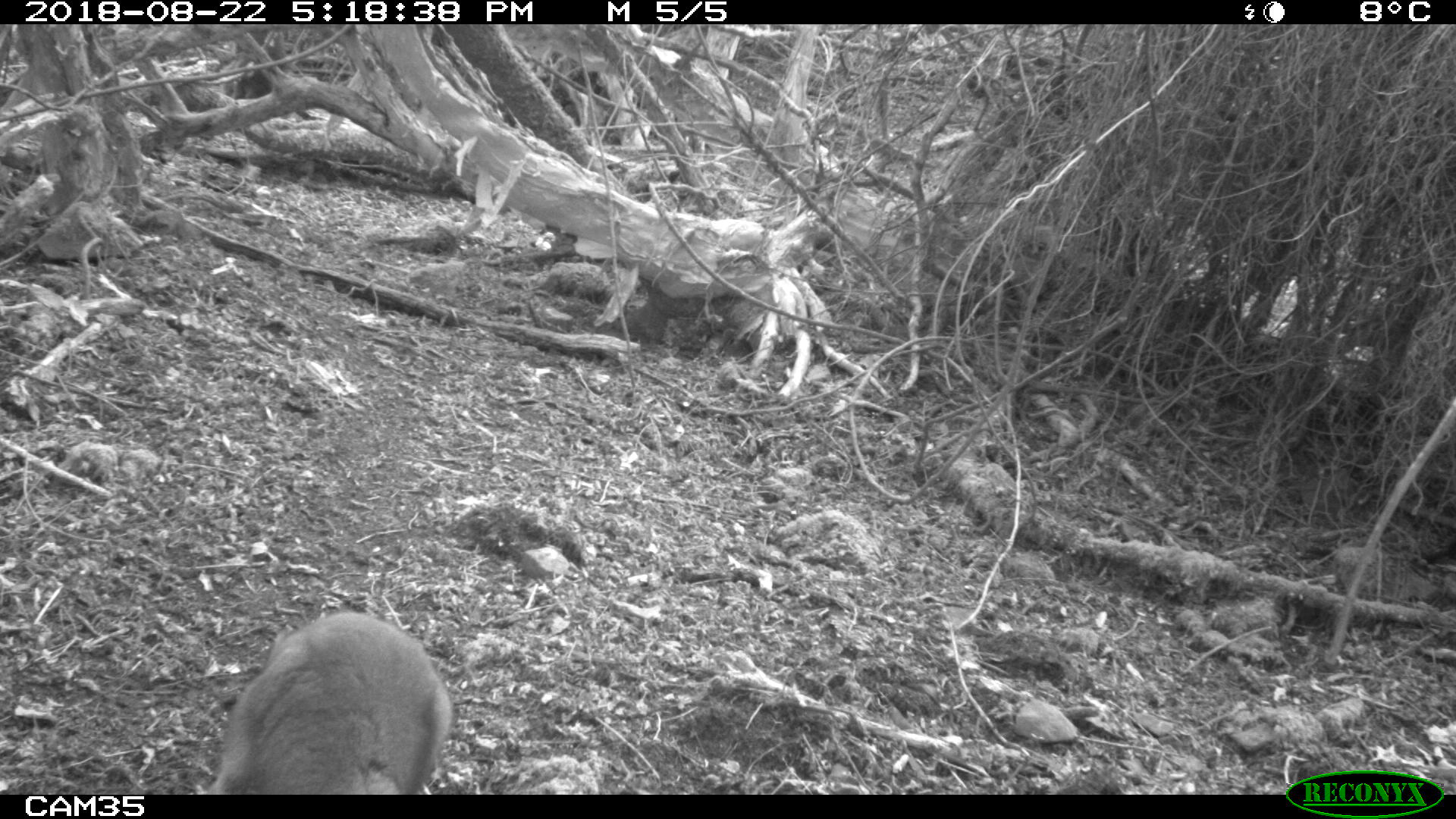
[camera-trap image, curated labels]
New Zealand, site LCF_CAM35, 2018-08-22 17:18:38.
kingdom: Animalia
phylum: Chordata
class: Mammalia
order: Diprotodontia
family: Macropodidae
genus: Notamacropus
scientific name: Notamacropus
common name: wallaby